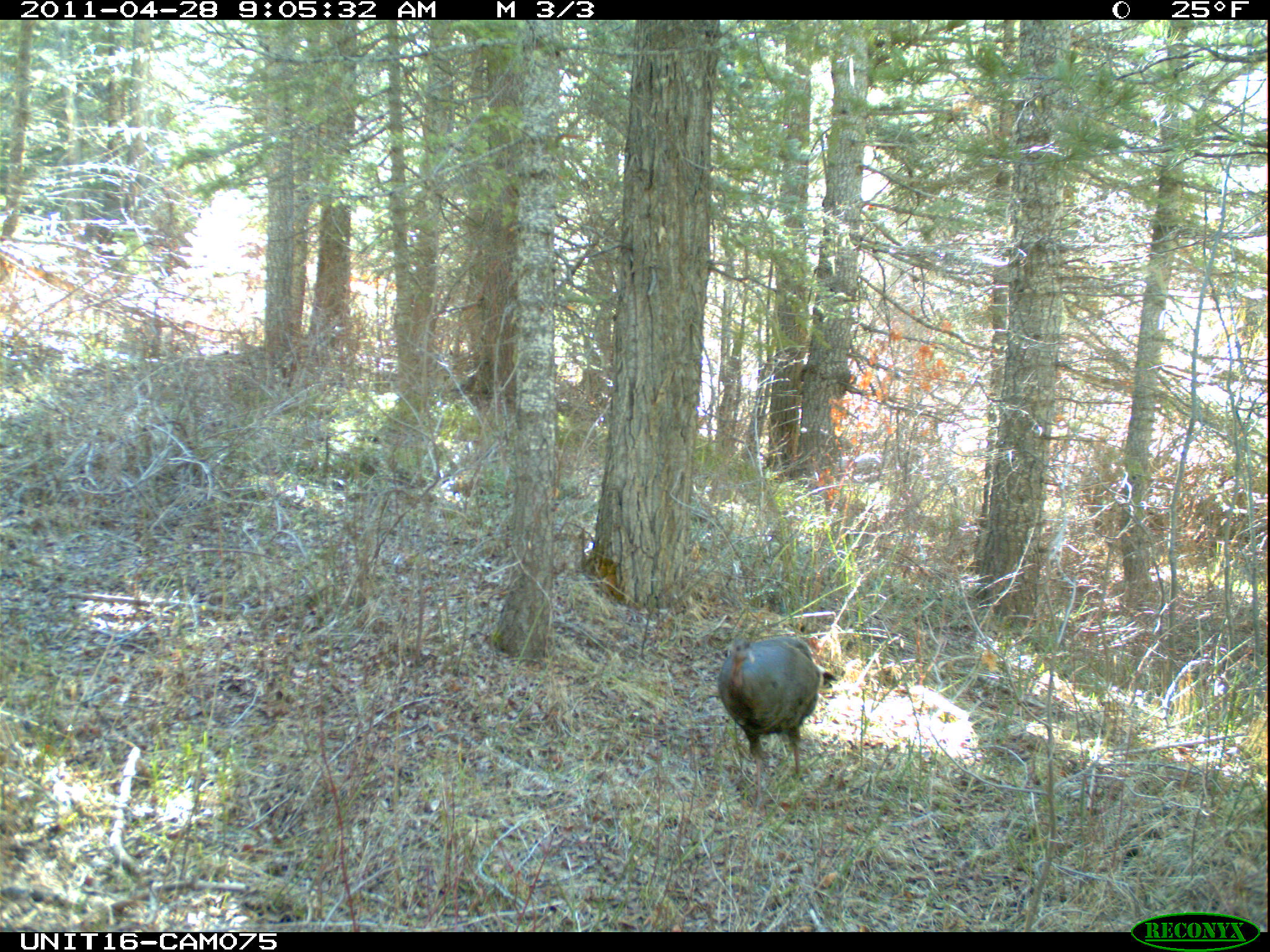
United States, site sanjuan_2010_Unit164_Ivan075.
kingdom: Animalia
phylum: Chordata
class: Aves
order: Galliformes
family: Phasianidae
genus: Meleagris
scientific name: Meleagris gallopavo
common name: wild turkey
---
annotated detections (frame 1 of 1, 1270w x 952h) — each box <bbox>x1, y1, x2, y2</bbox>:
animal: <bbox>718, 637, 837, 815</bbox>